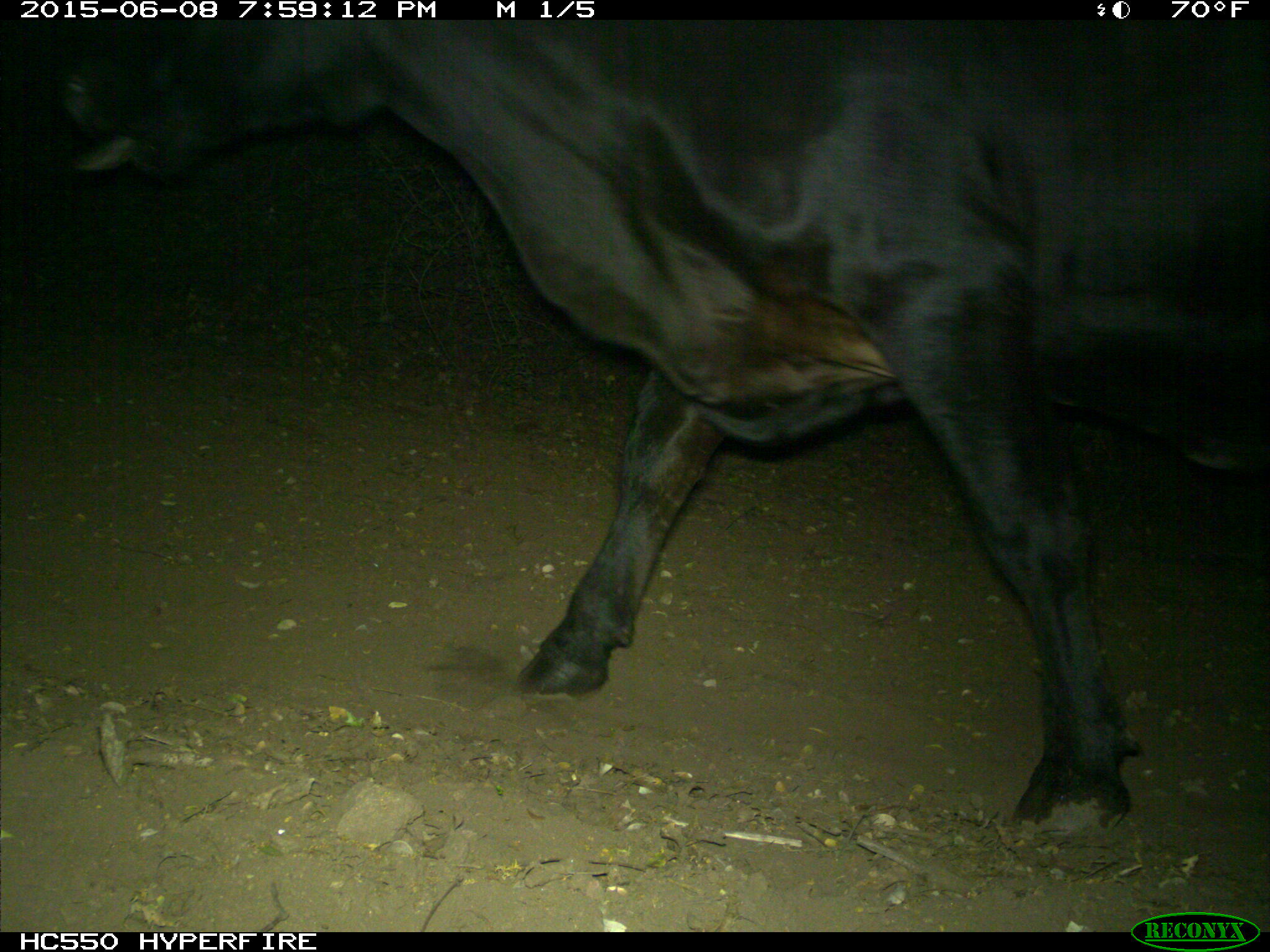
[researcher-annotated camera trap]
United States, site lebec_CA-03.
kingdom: Animalia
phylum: Chordata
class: Mammalia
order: Artiodactyla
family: Bovidae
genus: Bos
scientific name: Bos taurus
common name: domestic cow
Bos taurus (domestic cow).